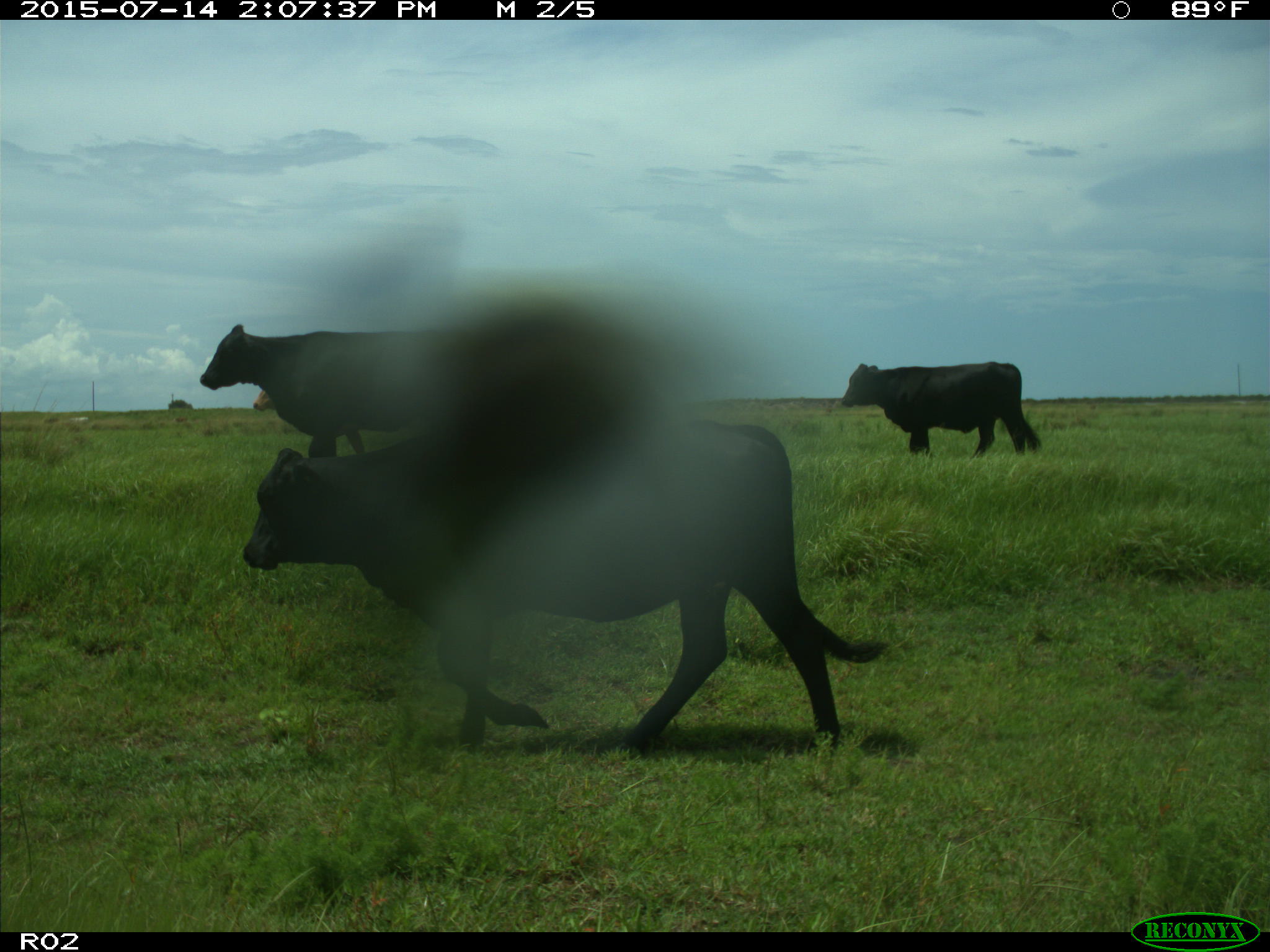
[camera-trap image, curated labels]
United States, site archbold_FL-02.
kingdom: Animalia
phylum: Chordata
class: Mammalia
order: Artiodactyla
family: Bovidae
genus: Bos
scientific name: Bos taurus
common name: domestic cow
Bos taurus (domestic cow).